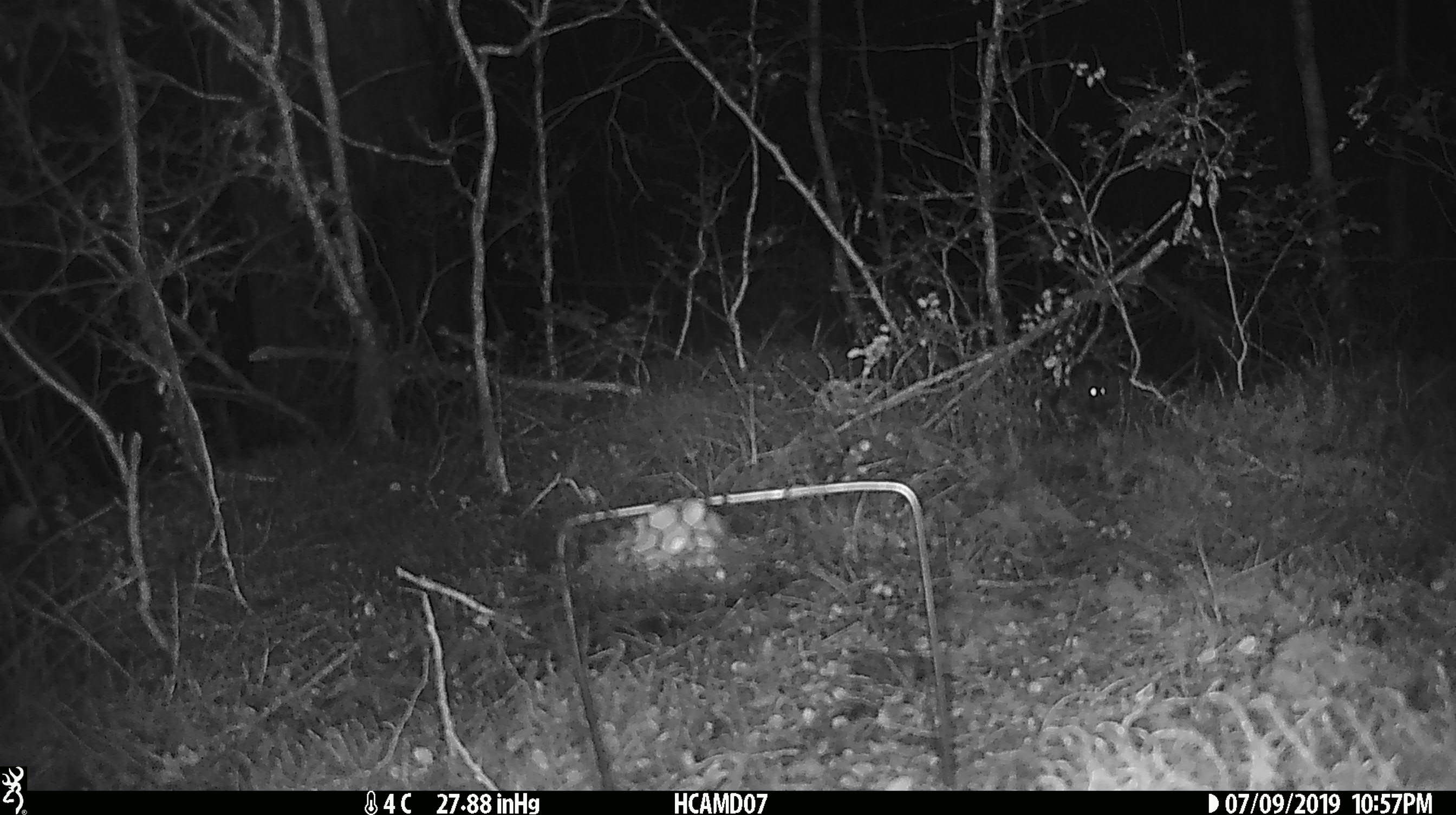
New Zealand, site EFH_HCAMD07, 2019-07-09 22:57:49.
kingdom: Animalia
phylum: Chordata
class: Mammalia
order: Rodentia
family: Muridae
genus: Mus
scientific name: Mus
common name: mouse